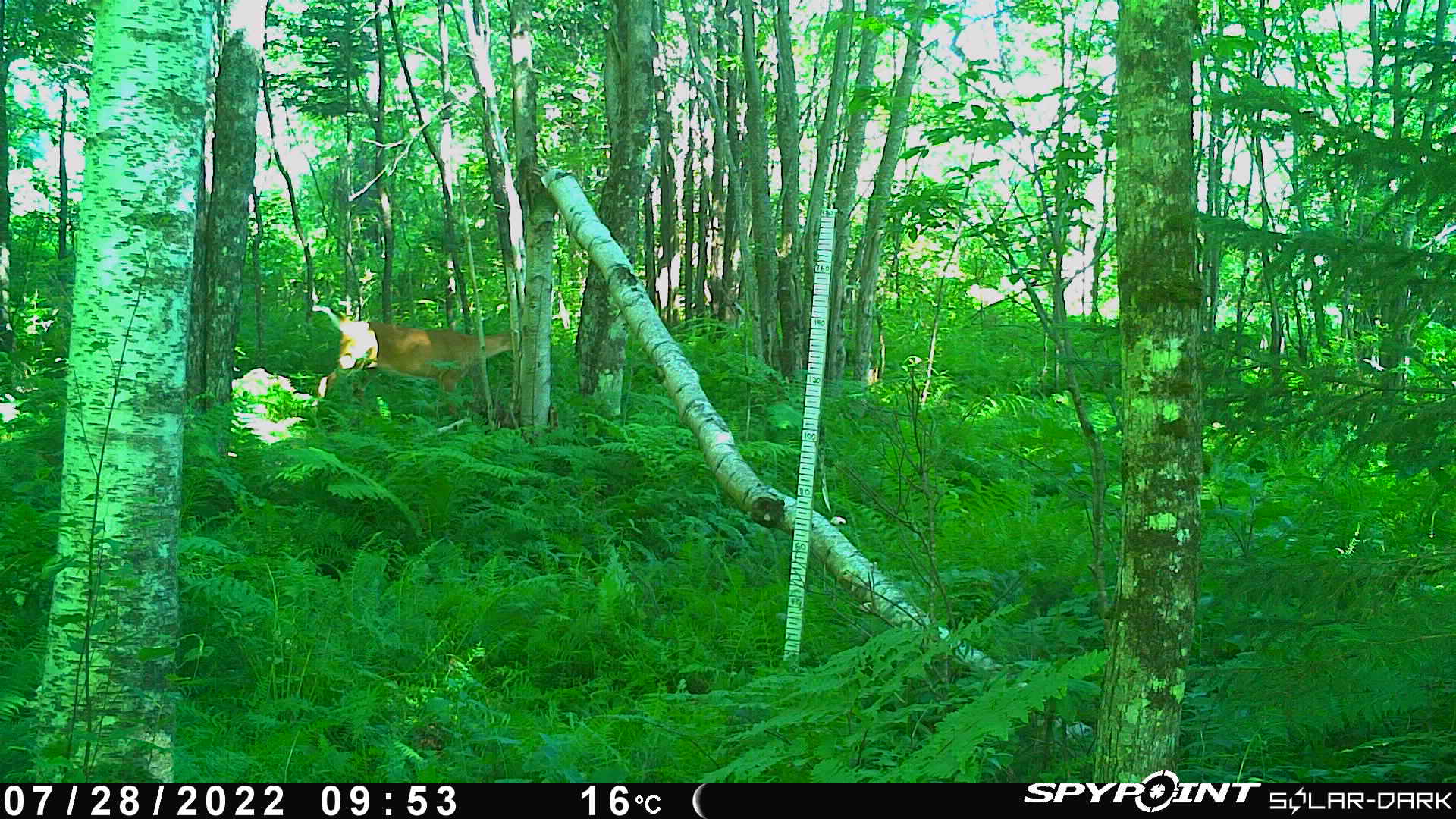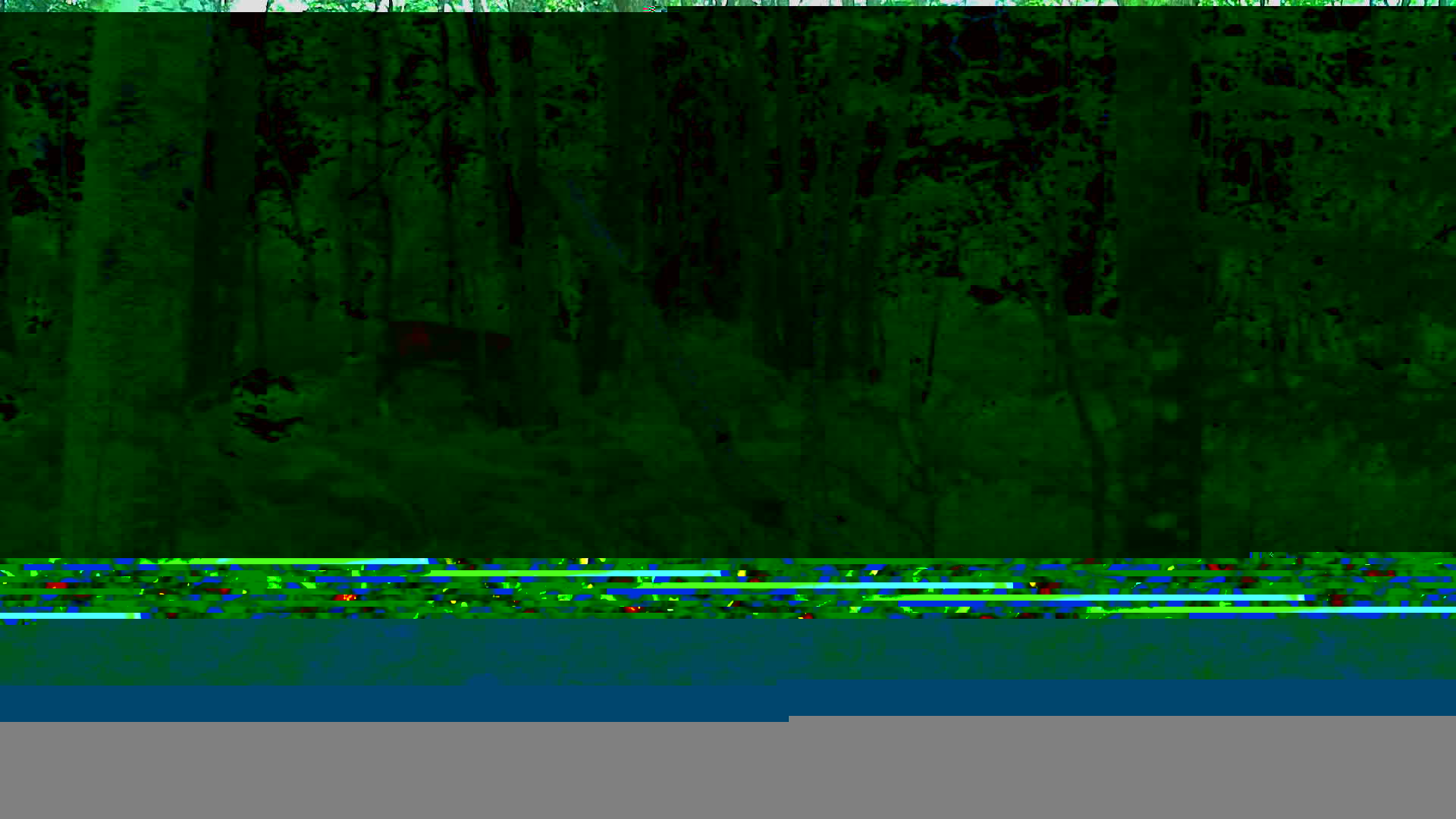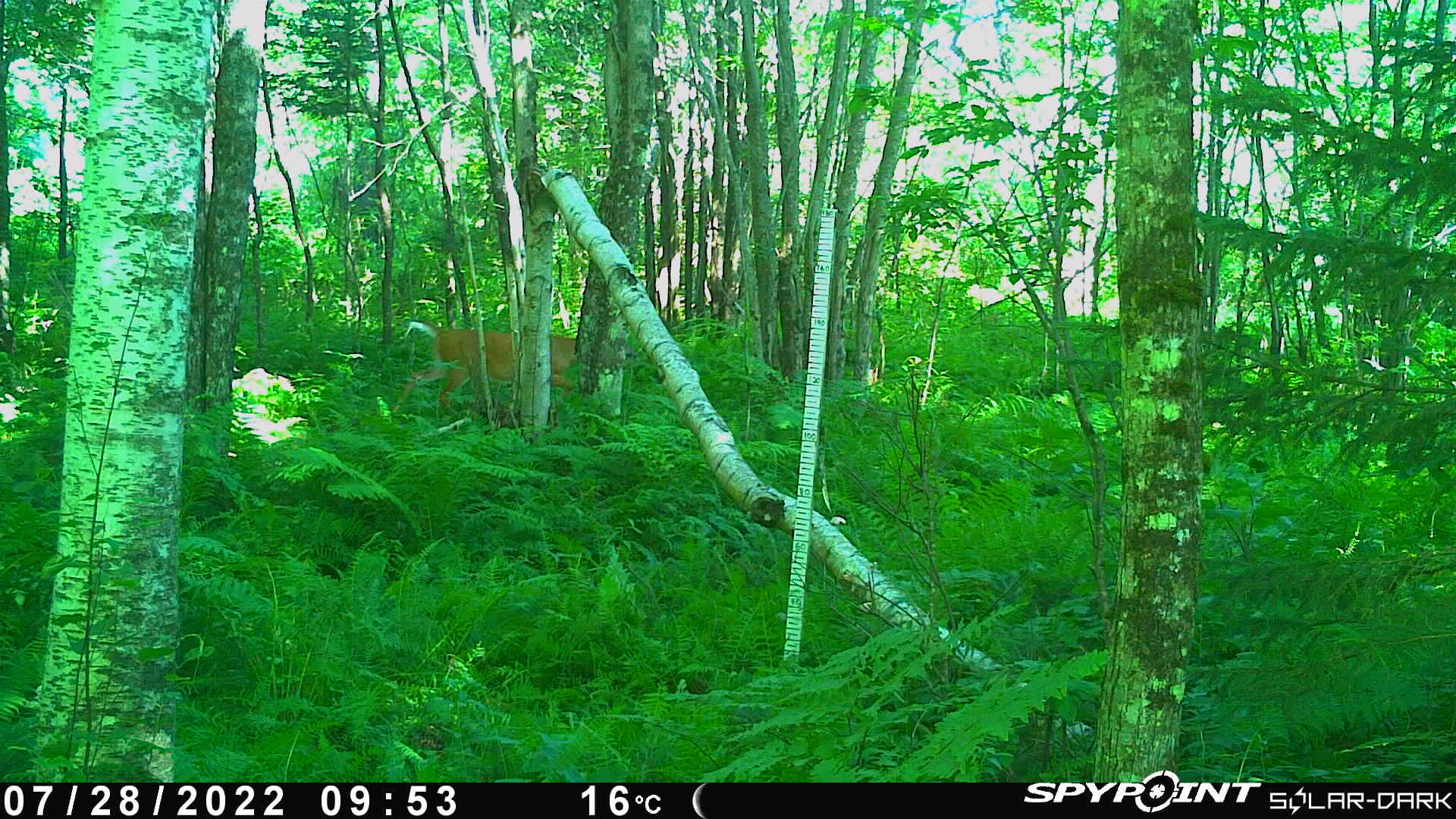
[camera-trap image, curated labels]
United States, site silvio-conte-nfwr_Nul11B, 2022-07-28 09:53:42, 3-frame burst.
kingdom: Animalia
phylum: Chordata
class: Mammalia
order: Artiodactyla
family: Cervidae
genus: Odocoileus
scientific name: Odocoileus virginianus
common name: white-tailed deer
White-tailed deer (Odocoileus virginianus).